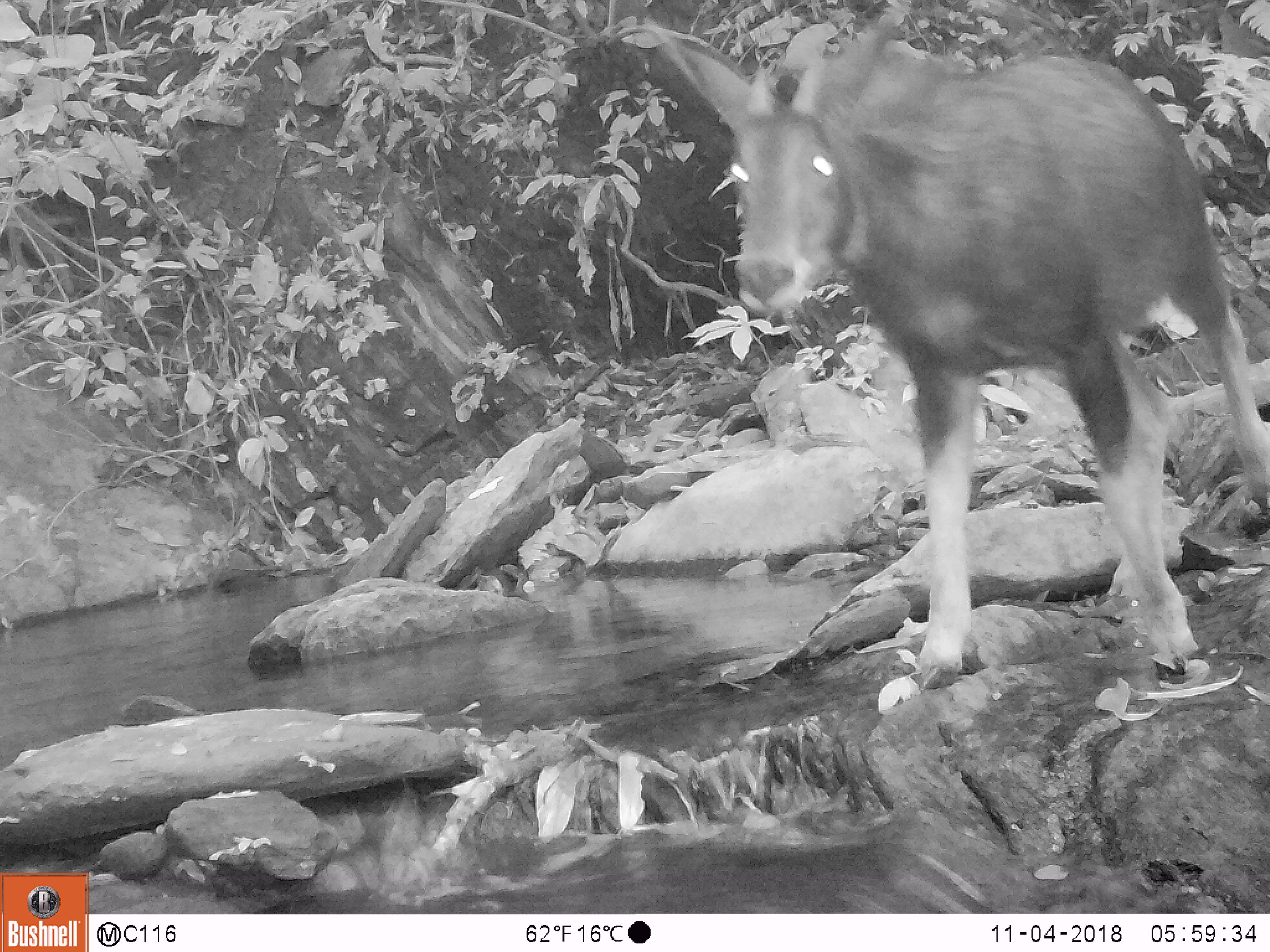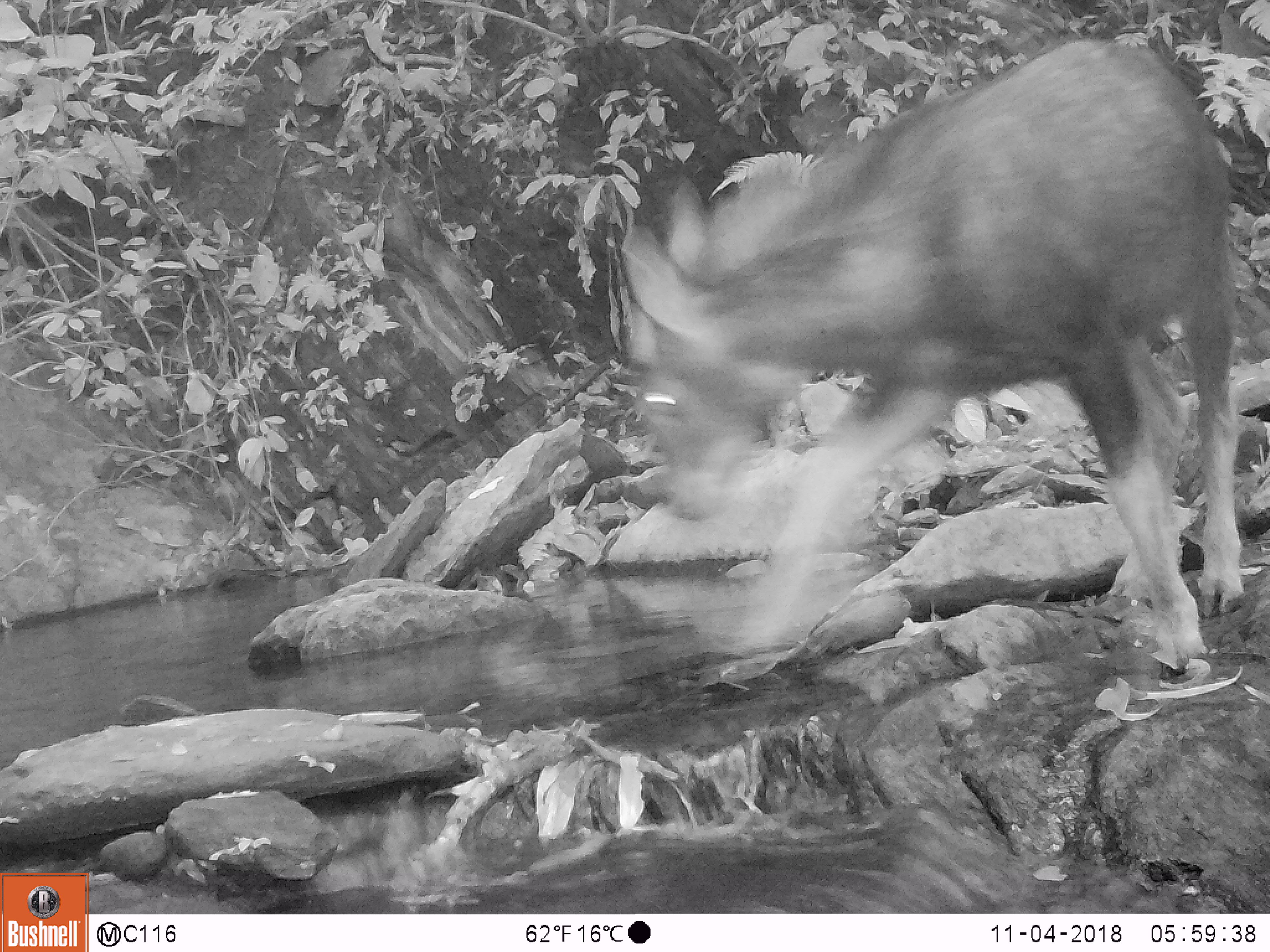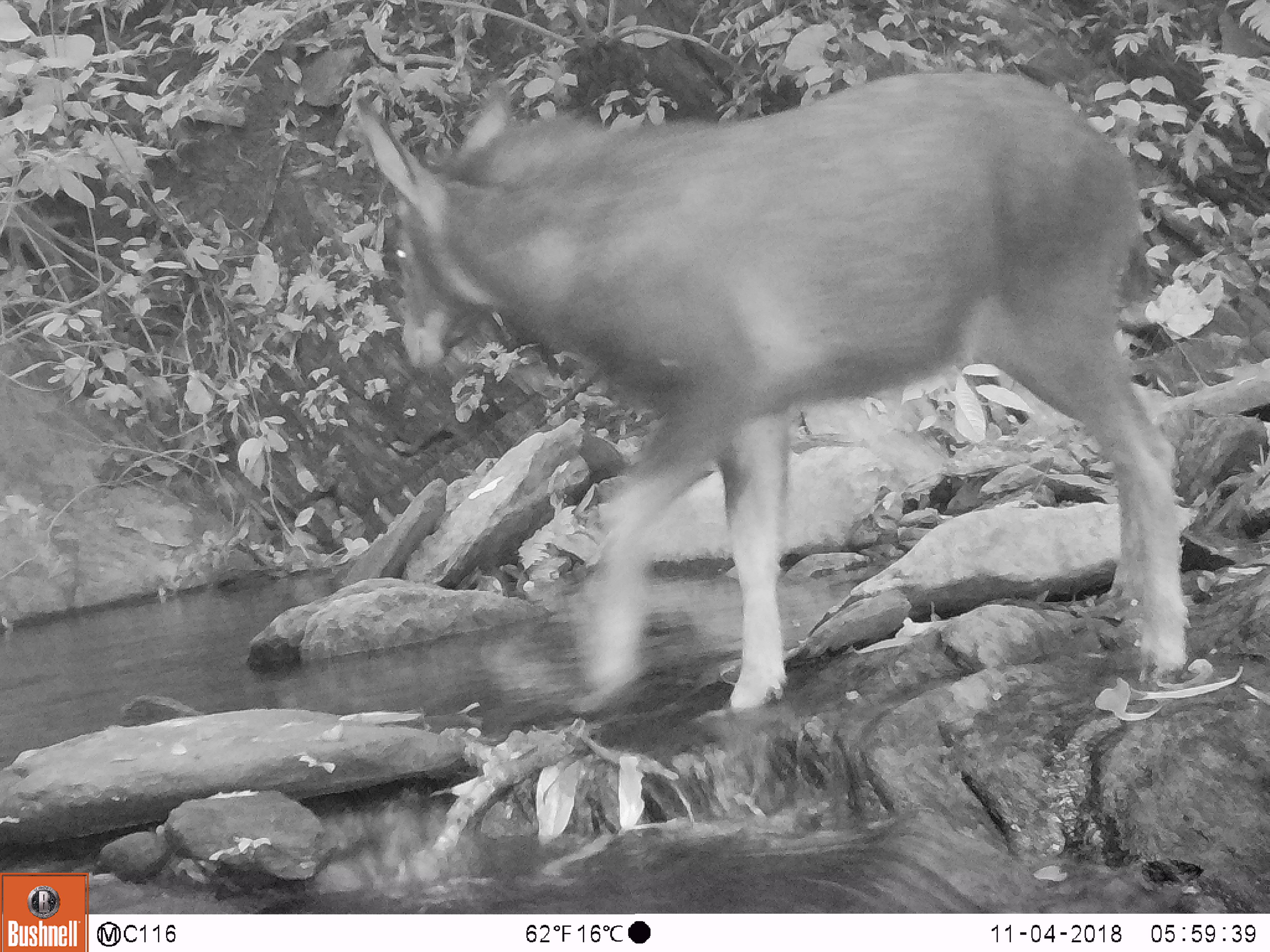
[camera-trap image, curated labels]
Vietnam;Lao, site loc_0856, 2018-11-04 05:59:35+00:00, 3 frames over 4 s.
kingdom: Animalia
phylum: Chordata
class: Mammalia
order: Artiodactyla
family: Bovidae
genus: Capricornis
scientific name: Capricornis sumatraensis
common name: chinese serow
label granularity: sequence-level